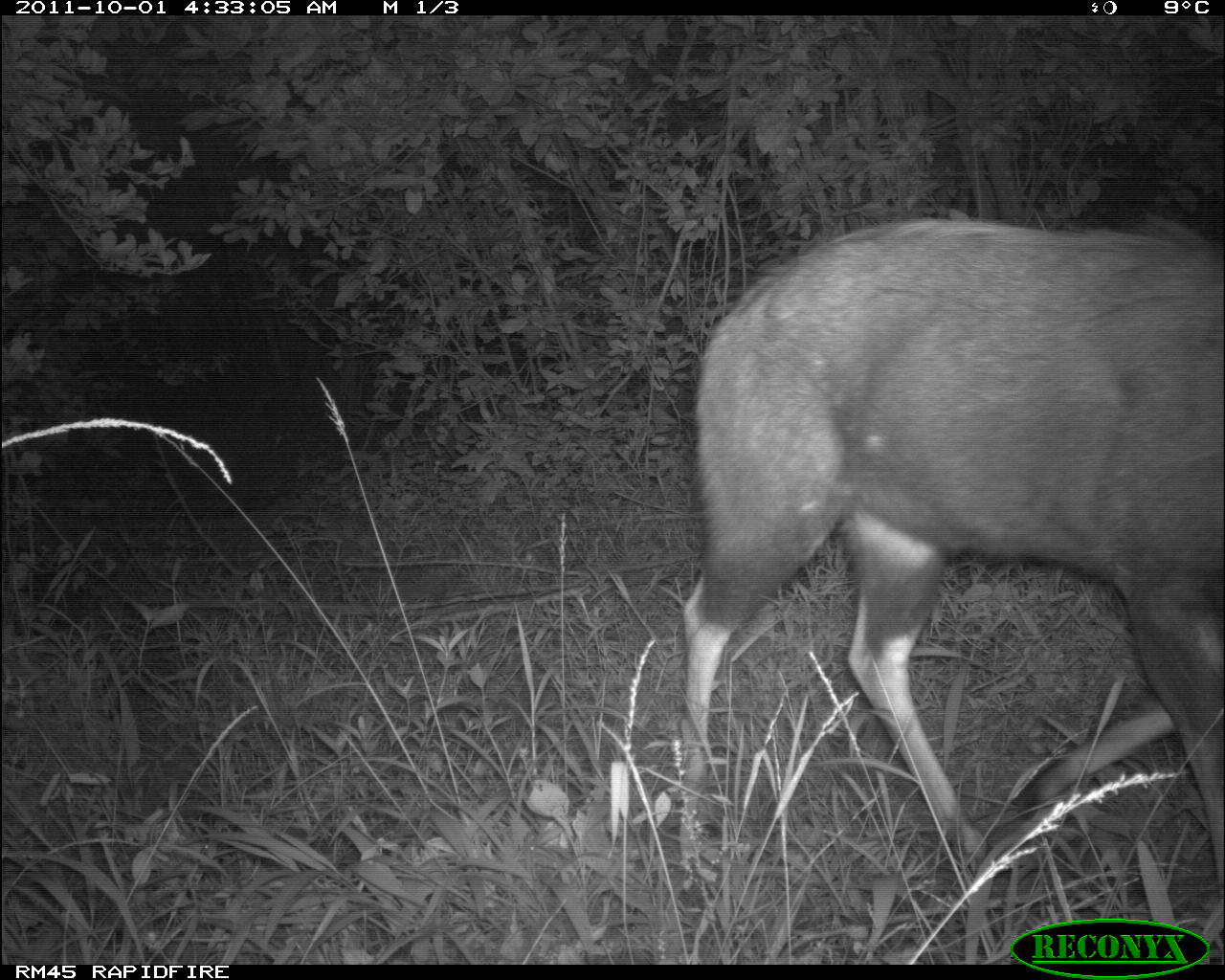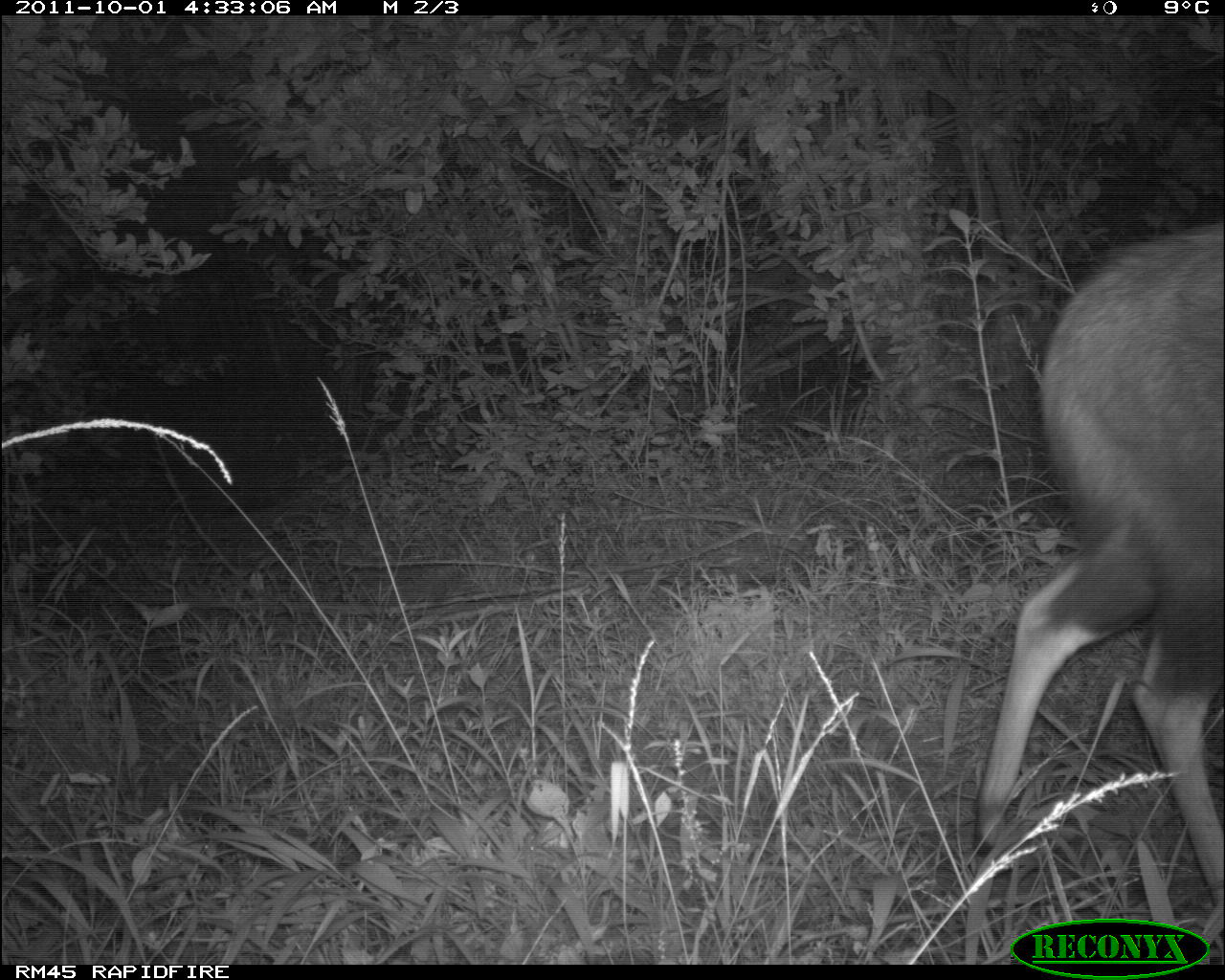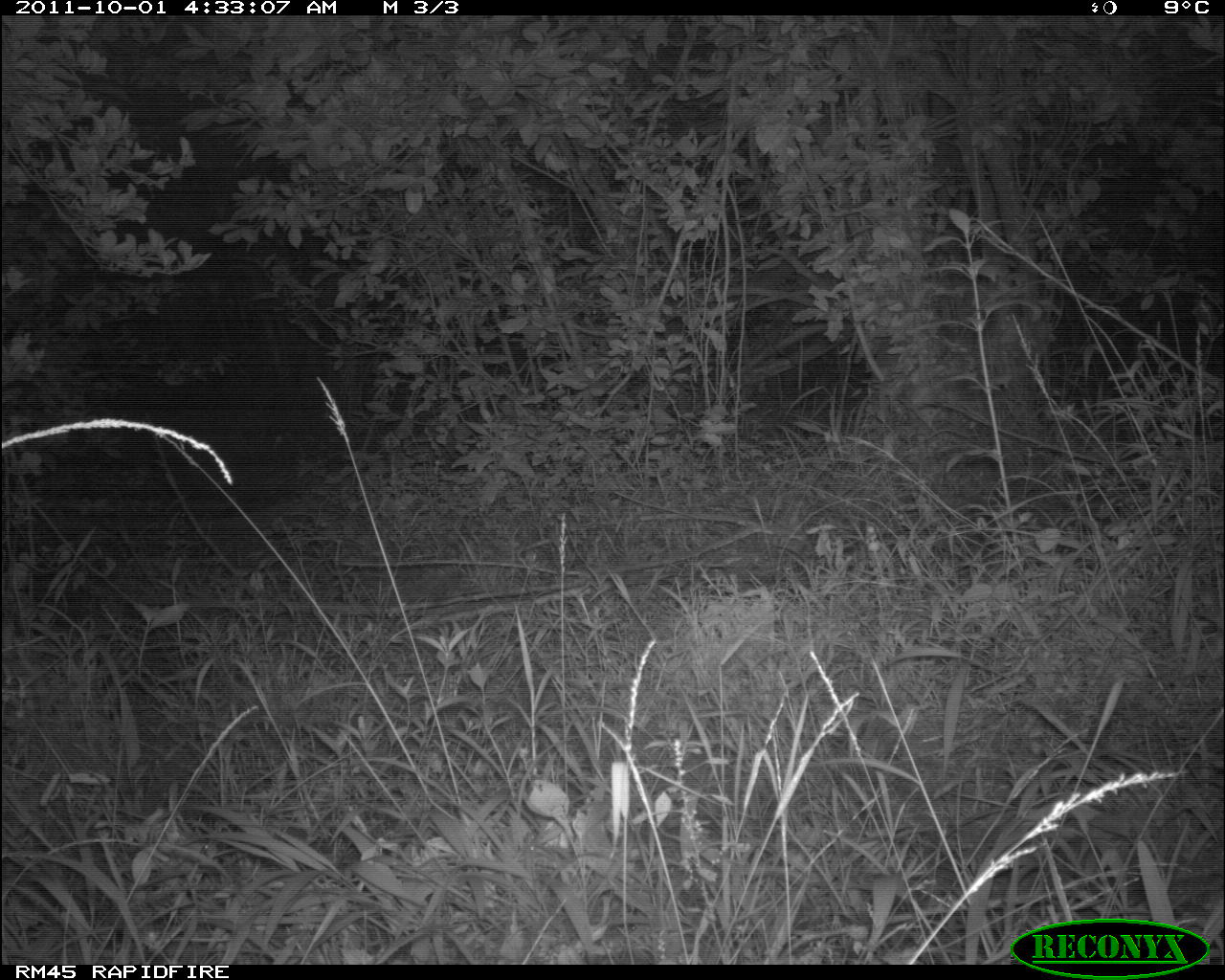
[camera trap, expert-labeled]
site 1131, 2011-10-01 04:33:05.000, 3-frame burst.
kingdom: Animalia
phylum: Chordata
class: Mammalia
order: Artiodactyla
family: Bovidae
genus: Tragelaphus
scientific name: Tragelaphus scriptus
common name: bushbuck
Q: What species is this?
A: Tragelaphus scriptus (bushbuck).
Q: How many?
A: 1.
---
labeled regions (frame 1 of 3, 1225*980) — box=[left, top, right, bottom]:
tragelaphus scriptus: box=[677, 221, 1225, 897]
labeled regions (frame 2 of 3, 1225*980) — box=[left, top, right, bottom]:
tragelaphus scriptus: box=[974, 221, 1225, 906]